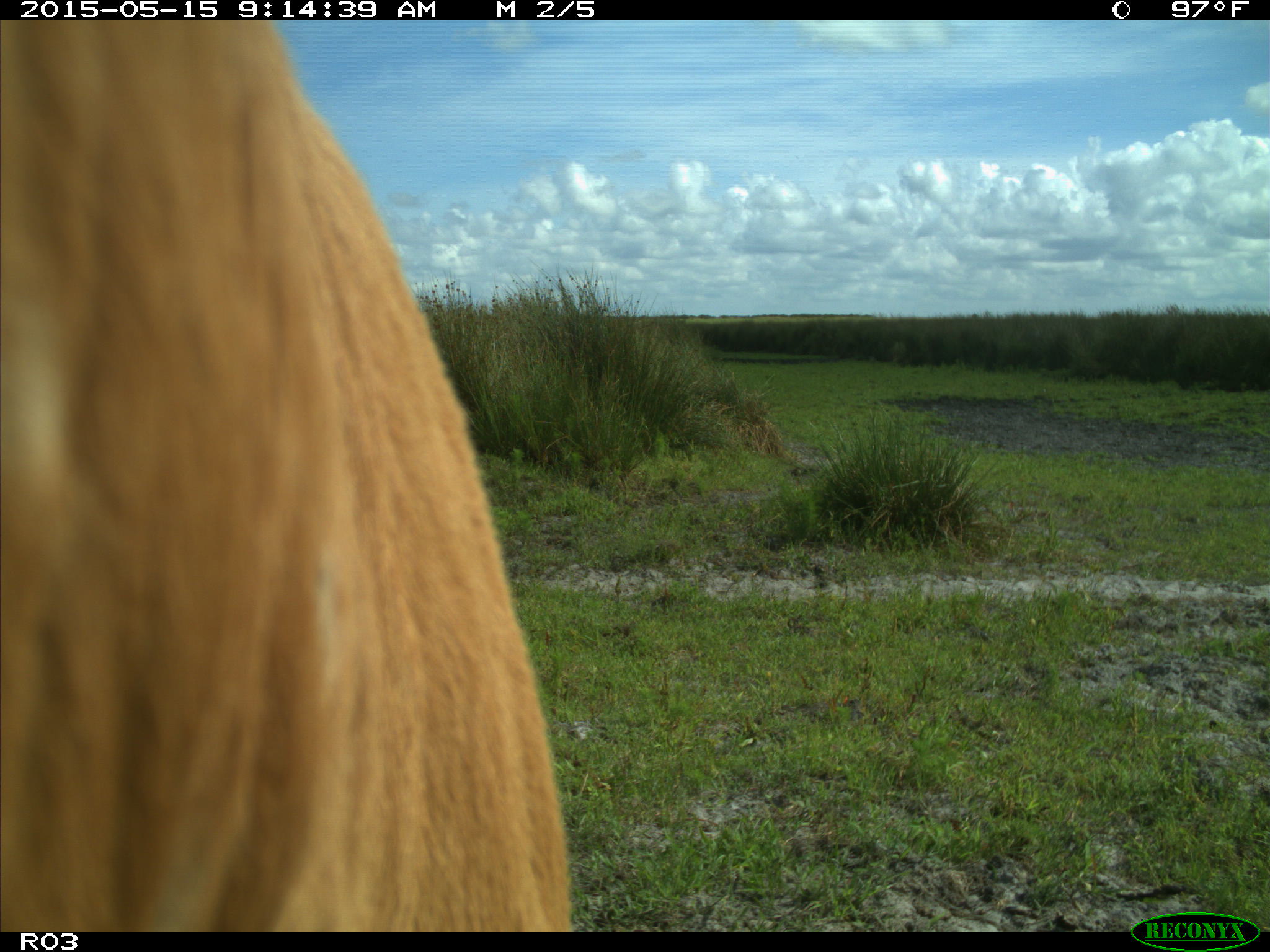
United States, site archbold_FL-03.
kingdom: Animalia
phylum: Chordata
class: Mammalia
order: Artiodactyla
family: Bovidae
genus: Bos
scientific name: Bos taurus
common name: domestic cow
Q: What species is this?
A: Bos taurus (domestic cow).